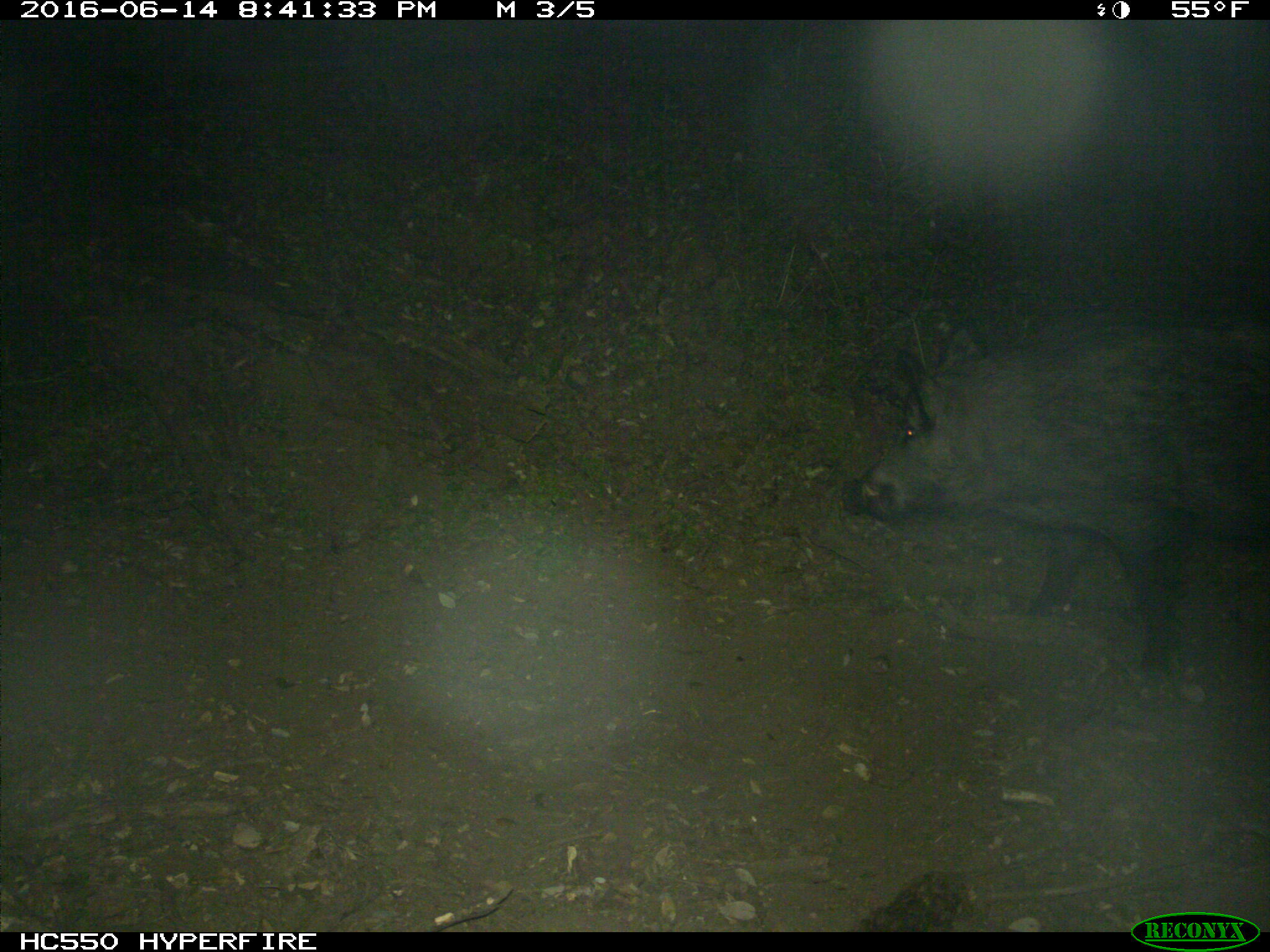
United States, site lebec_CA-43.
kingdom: Animalia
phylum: Chordata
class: Mammalia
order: Artiodactyla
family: Suidae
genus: Sus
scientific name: Sus scrofa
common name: wild boar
Sus scrofa (wild boar).